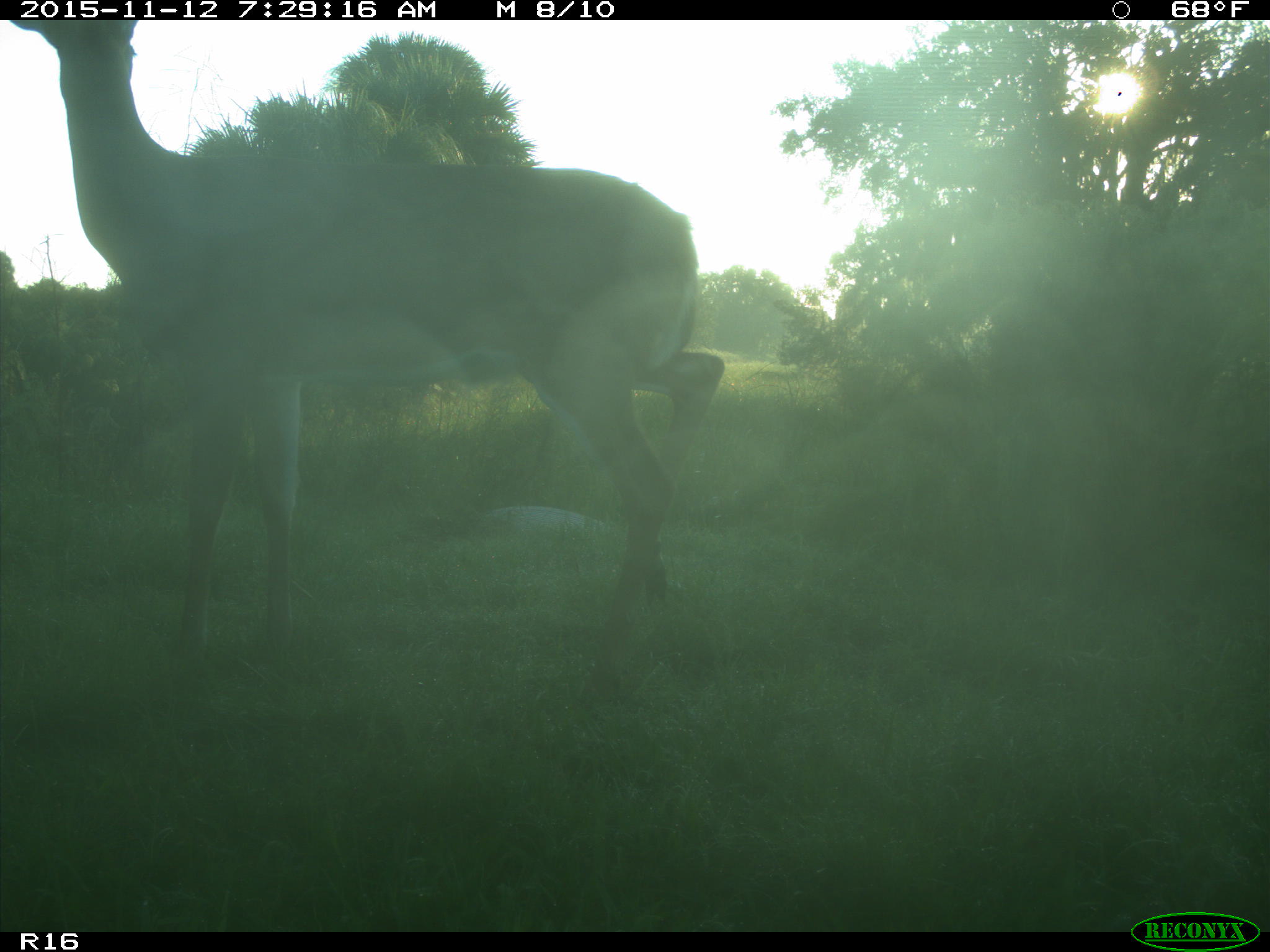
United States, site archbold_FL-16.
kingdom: Animalia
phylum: Chordata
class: Mammalia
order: Artiodactyla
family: Cervidae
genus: Odocoileus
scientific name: Odocoileus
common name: deer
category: unidentified deer